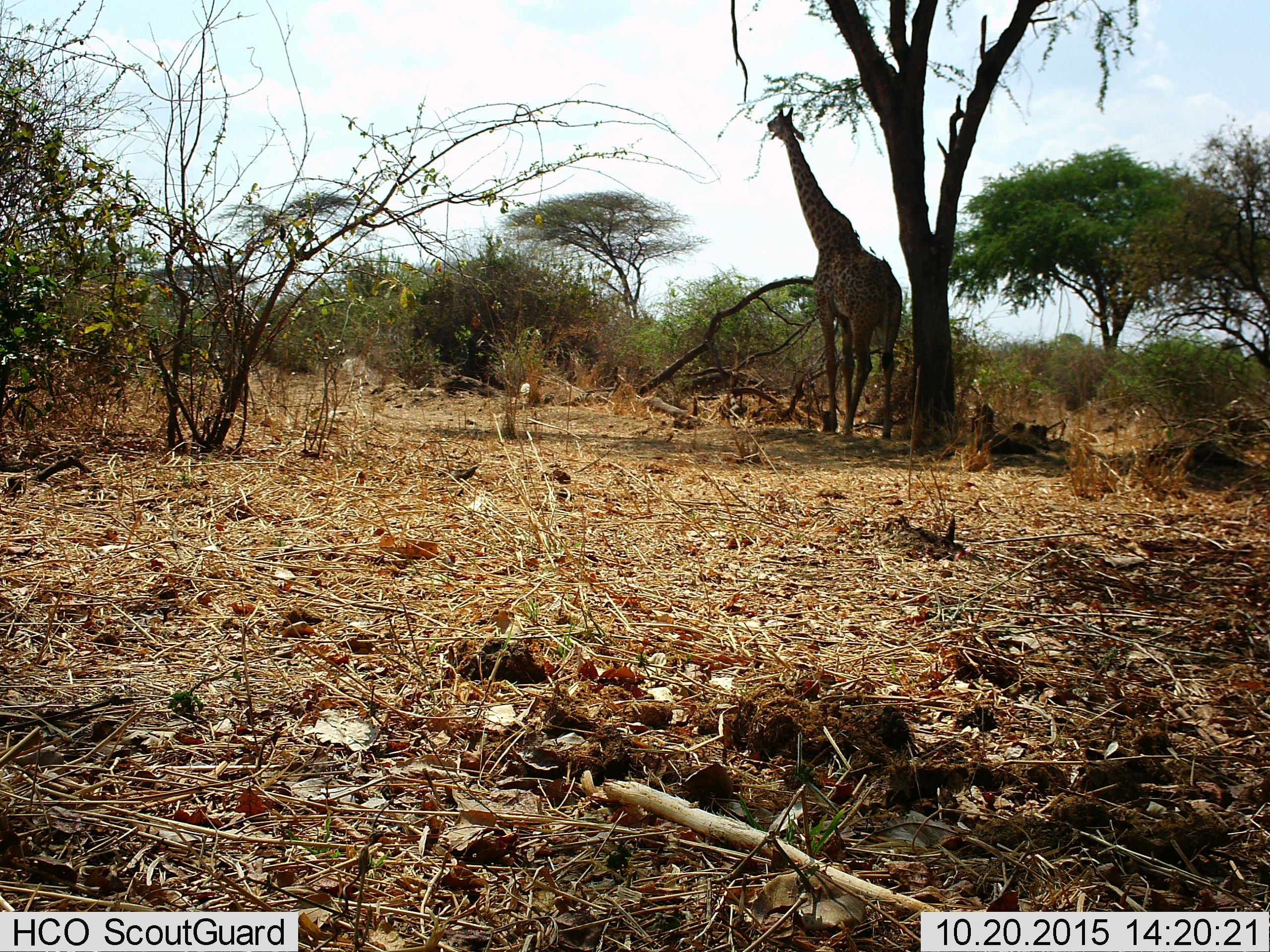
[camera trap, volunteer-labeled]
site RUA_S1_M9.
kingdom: Animalia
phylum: Chordata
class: Mammalia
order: Artiodactyla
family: Giraffidae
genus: Giraffa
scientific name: Giraffa camelopardalis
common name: giraffe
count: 1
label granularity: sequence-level